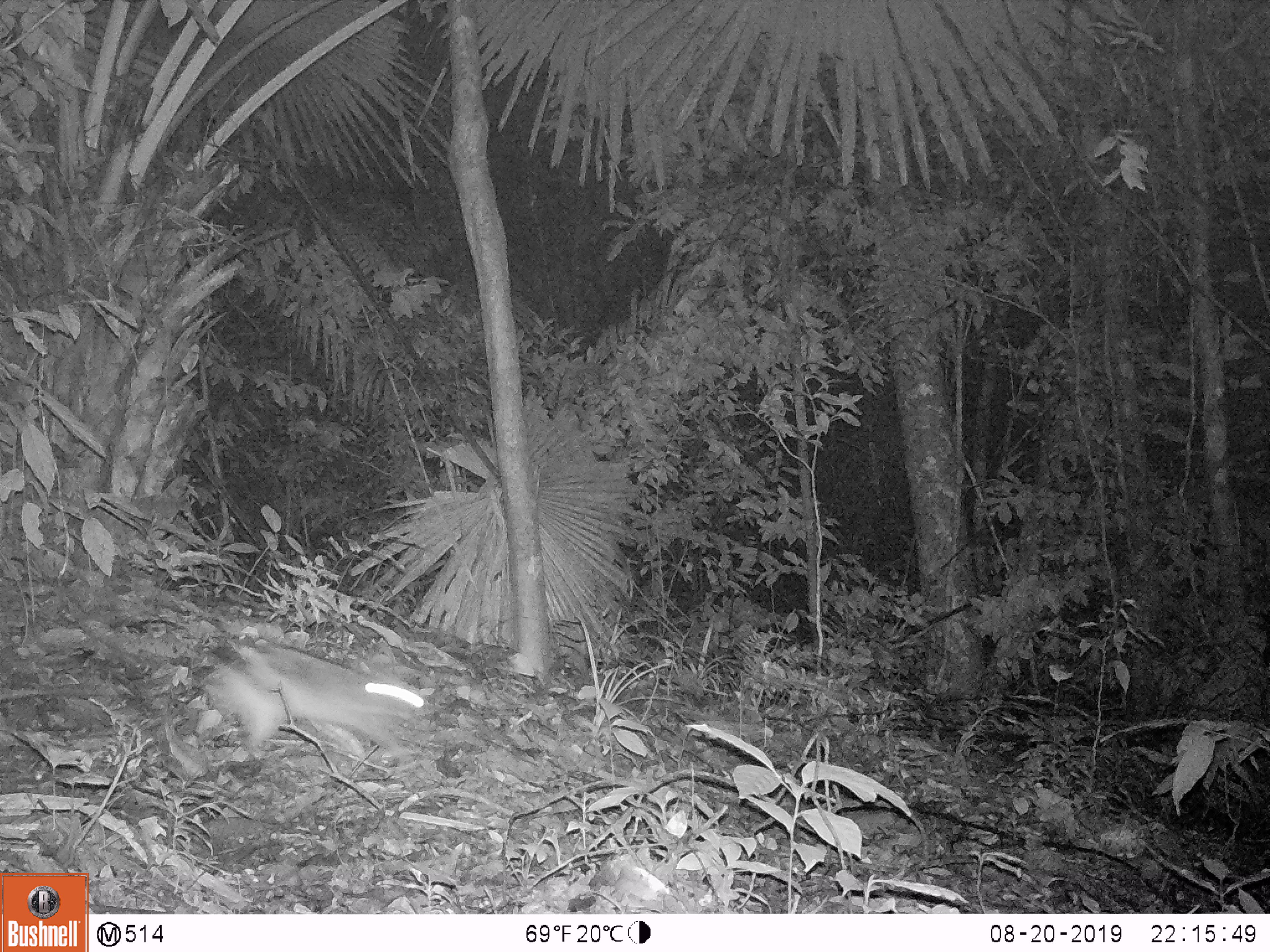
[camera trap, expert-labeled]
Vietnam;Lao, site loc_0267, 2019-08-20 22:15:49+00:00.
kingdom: Animalia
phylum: Chordata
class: Mammalia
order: Lagomorpha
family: Leporidae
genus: Nesolagus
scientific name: Nesolagus timminsi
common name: annamite striped rabbit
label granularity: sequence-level